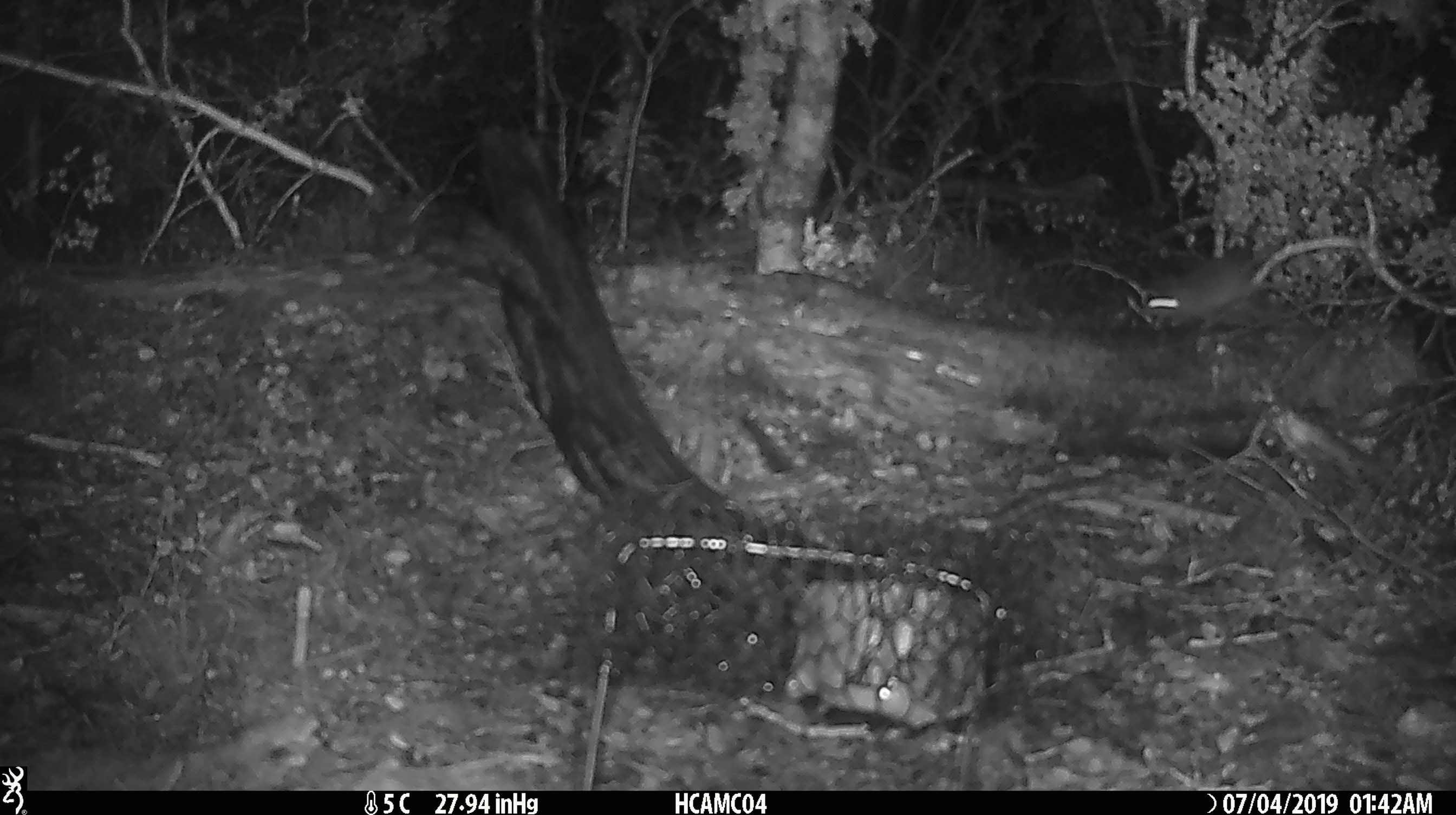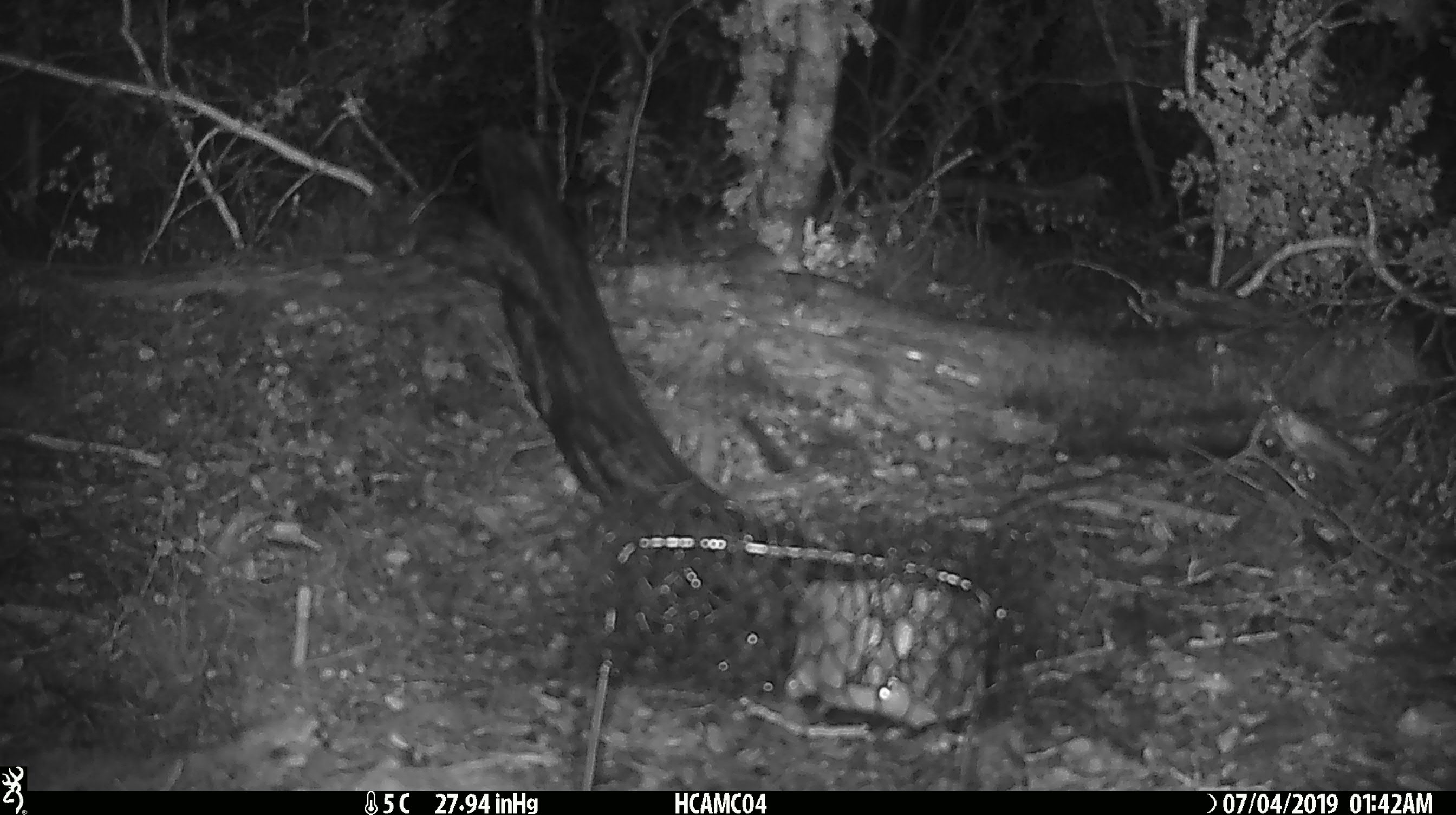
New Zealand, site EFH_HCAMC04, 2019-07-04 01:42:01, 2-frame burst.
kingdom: Animalia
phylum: Chordata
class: Mammalia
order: Rodentia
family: Muridae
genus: Mus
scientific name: Mus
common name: mouse